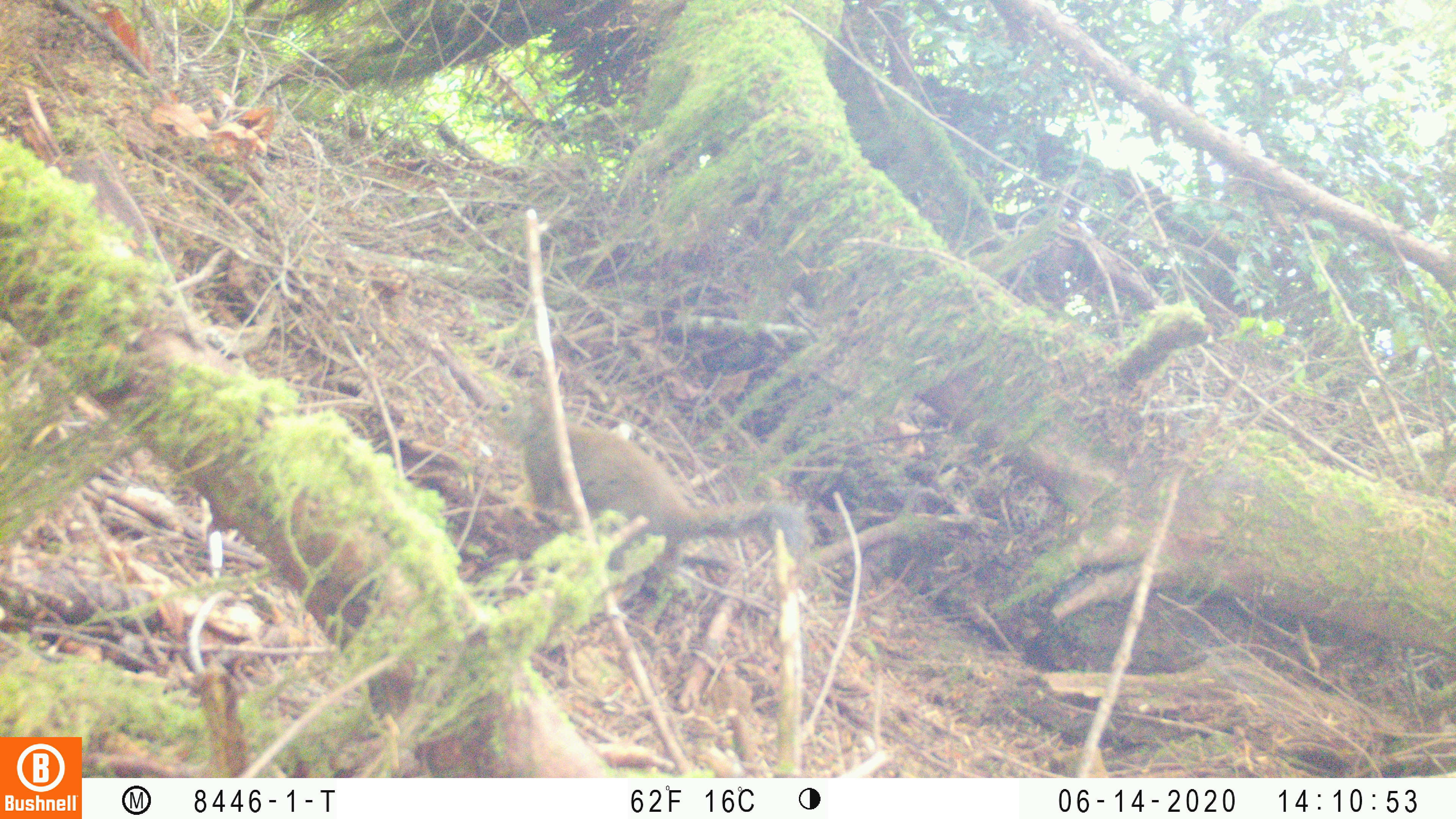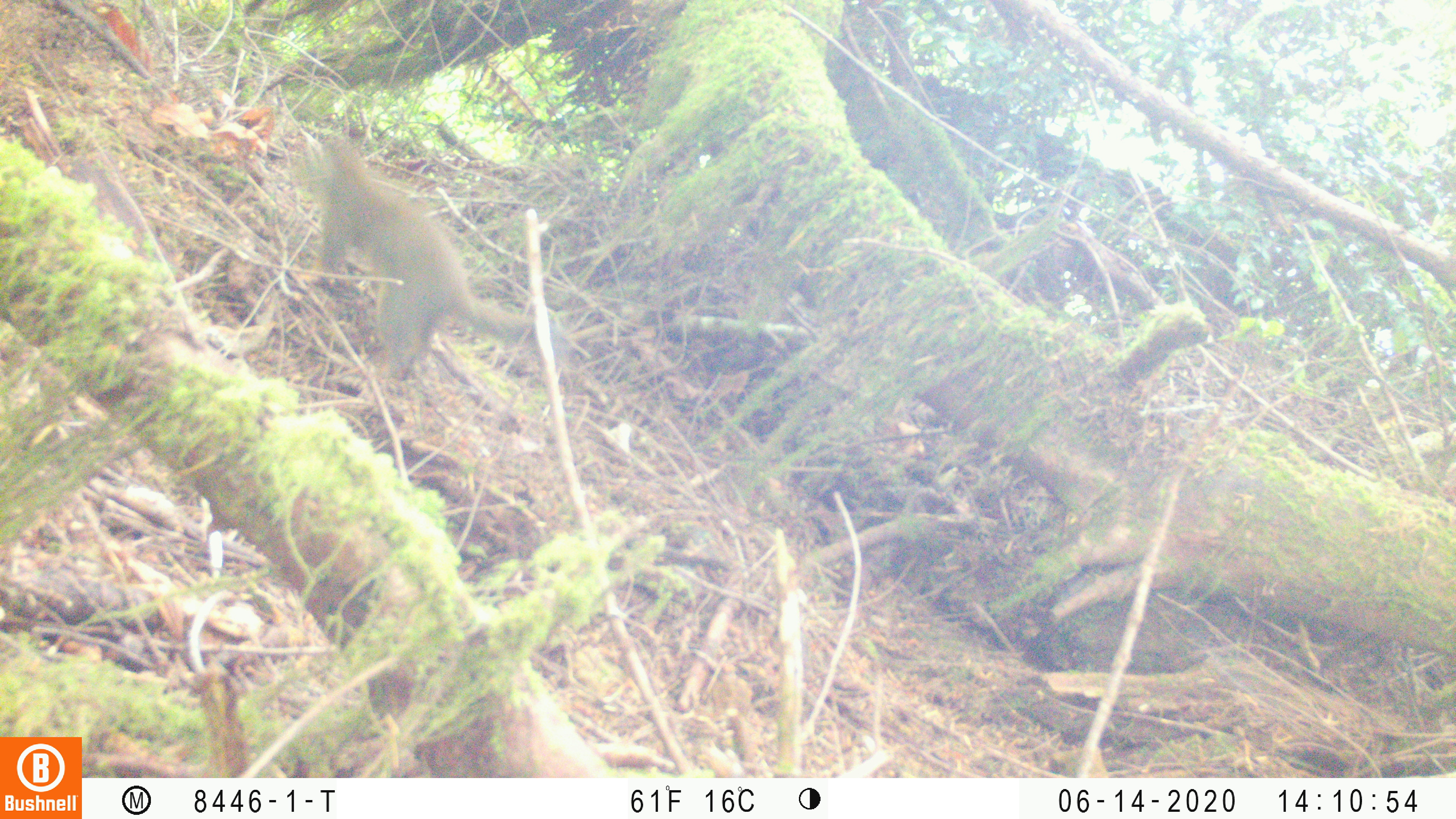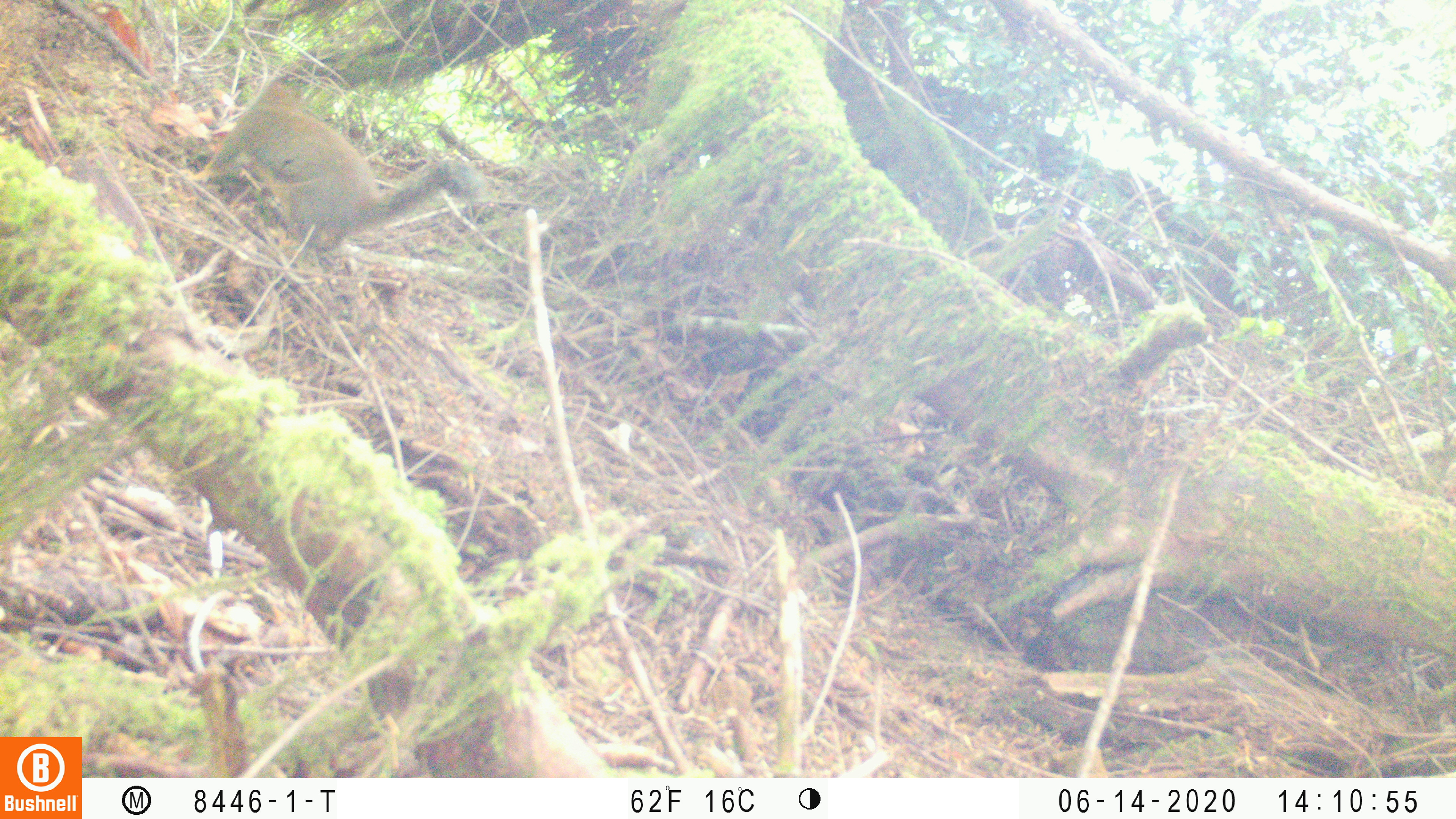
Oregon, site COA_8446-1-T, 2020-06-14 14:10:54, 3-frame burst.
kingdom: Animalia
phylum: Chordata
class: Mammalia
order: Rodentia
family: Sciuridae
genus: Tamiasciurus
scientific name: Tamiasciurus douglasii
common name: douglas squirrel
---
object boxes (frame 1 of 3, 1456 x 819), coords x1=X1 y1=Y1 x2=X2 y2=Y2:
douglas squirrel: x1=494 y1=392 x2=807 y2=582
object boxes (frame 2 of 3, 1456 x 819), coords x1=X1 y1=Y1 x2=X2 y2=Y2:
douglas squirrel: x1=317 y1=138 x2=535 y2=387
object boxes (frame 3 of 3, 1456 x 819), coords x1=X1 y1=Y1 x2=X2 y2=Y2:
douglas squirrel: x1=196 y1=83 x2=490 y2=249